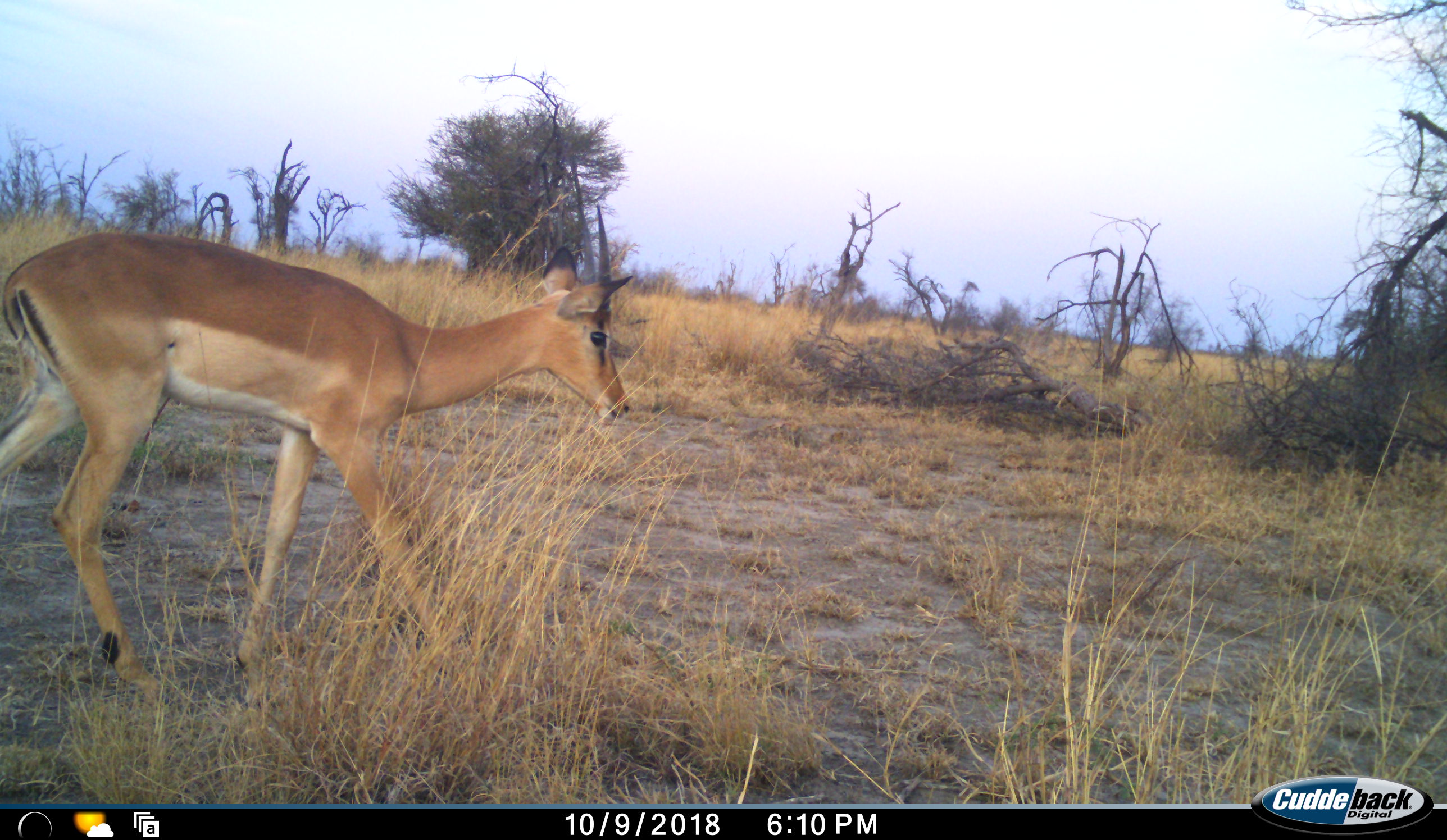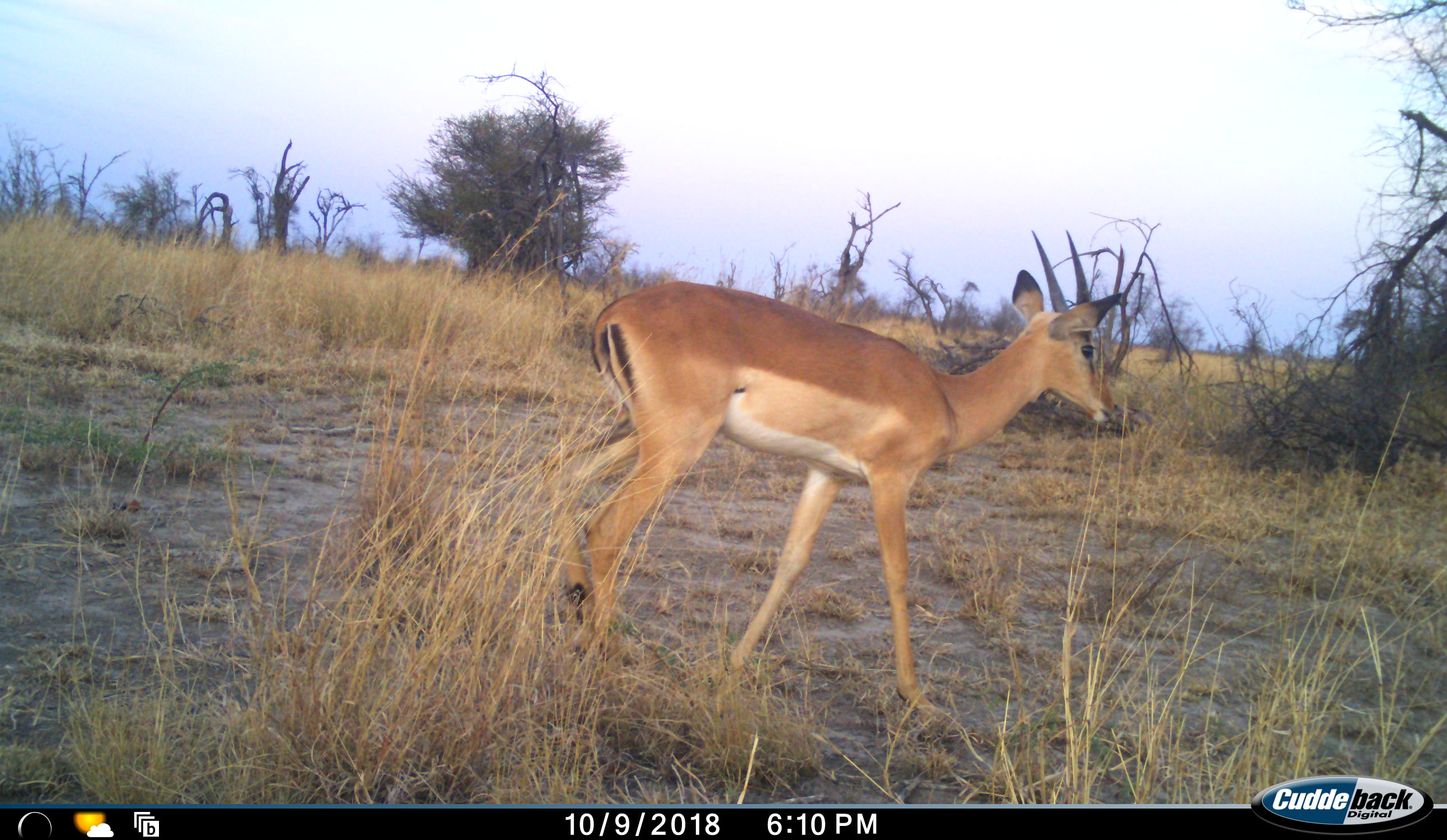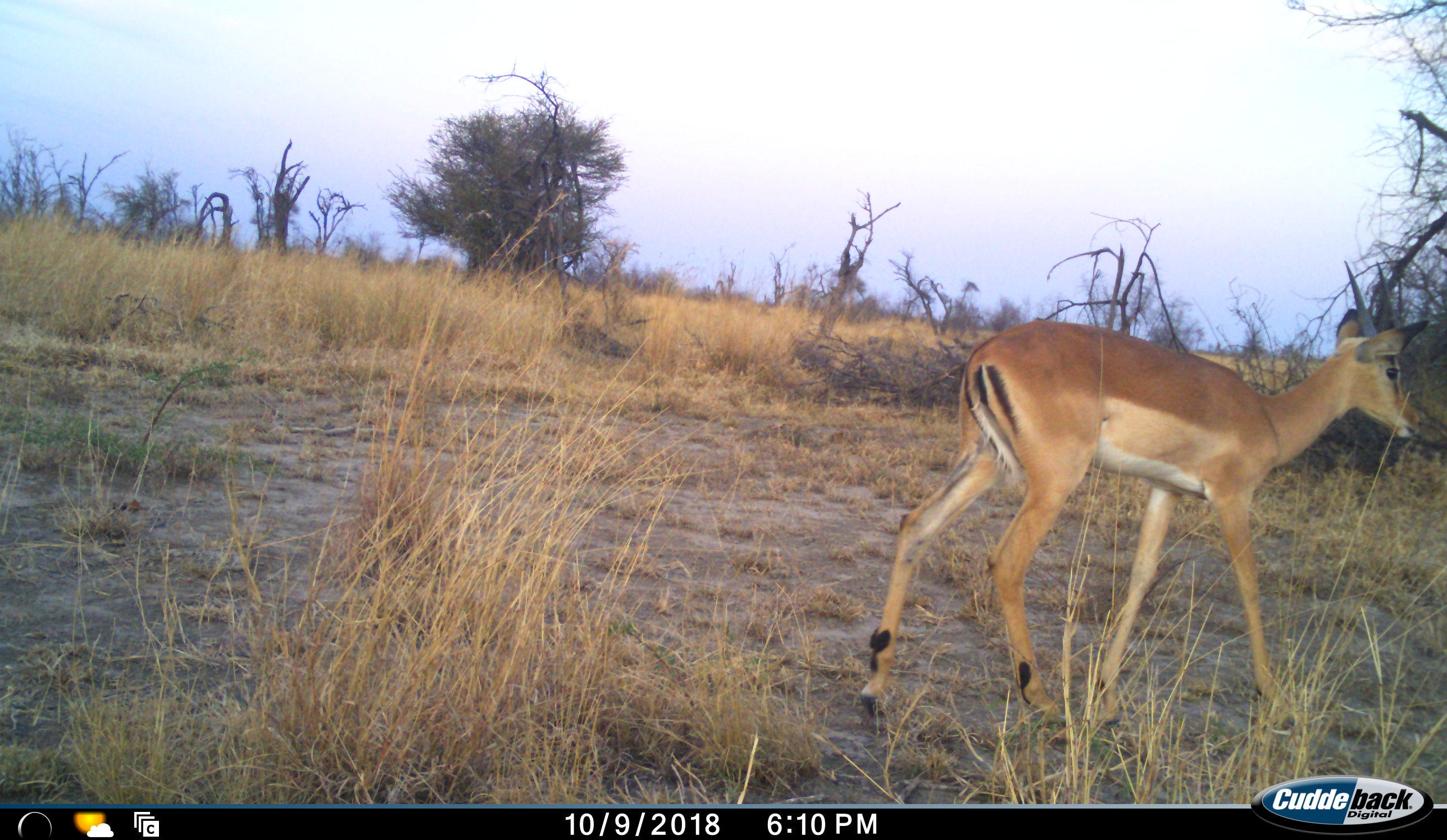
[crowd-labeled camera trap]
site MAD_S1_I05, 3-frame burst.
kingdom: Animalia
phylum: Chordata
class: Mammalia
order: Artiodactyla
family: Bovidae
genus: Aepyceros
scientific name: Aepyceros melampus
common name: impala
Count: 1.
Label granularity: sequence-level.